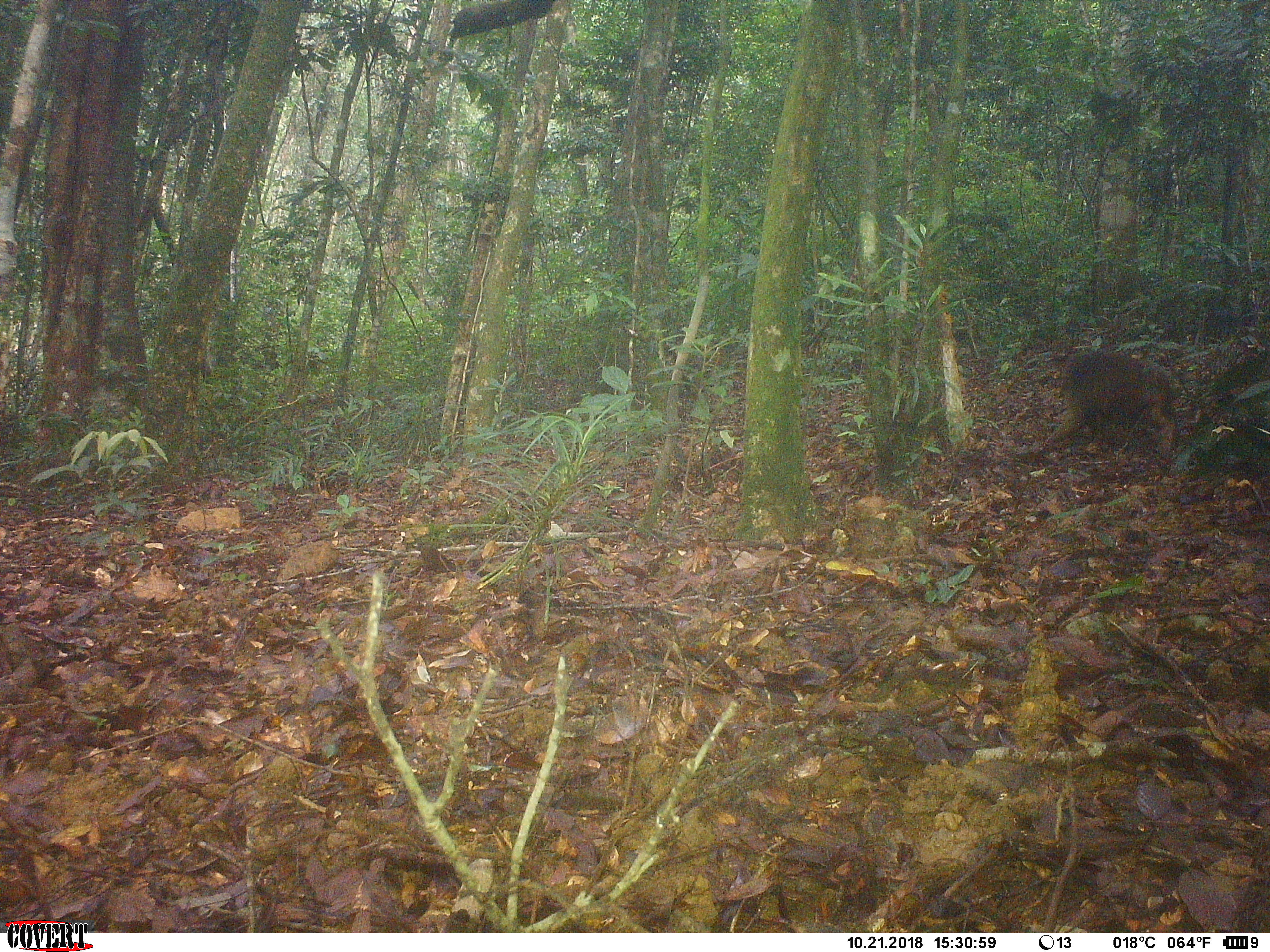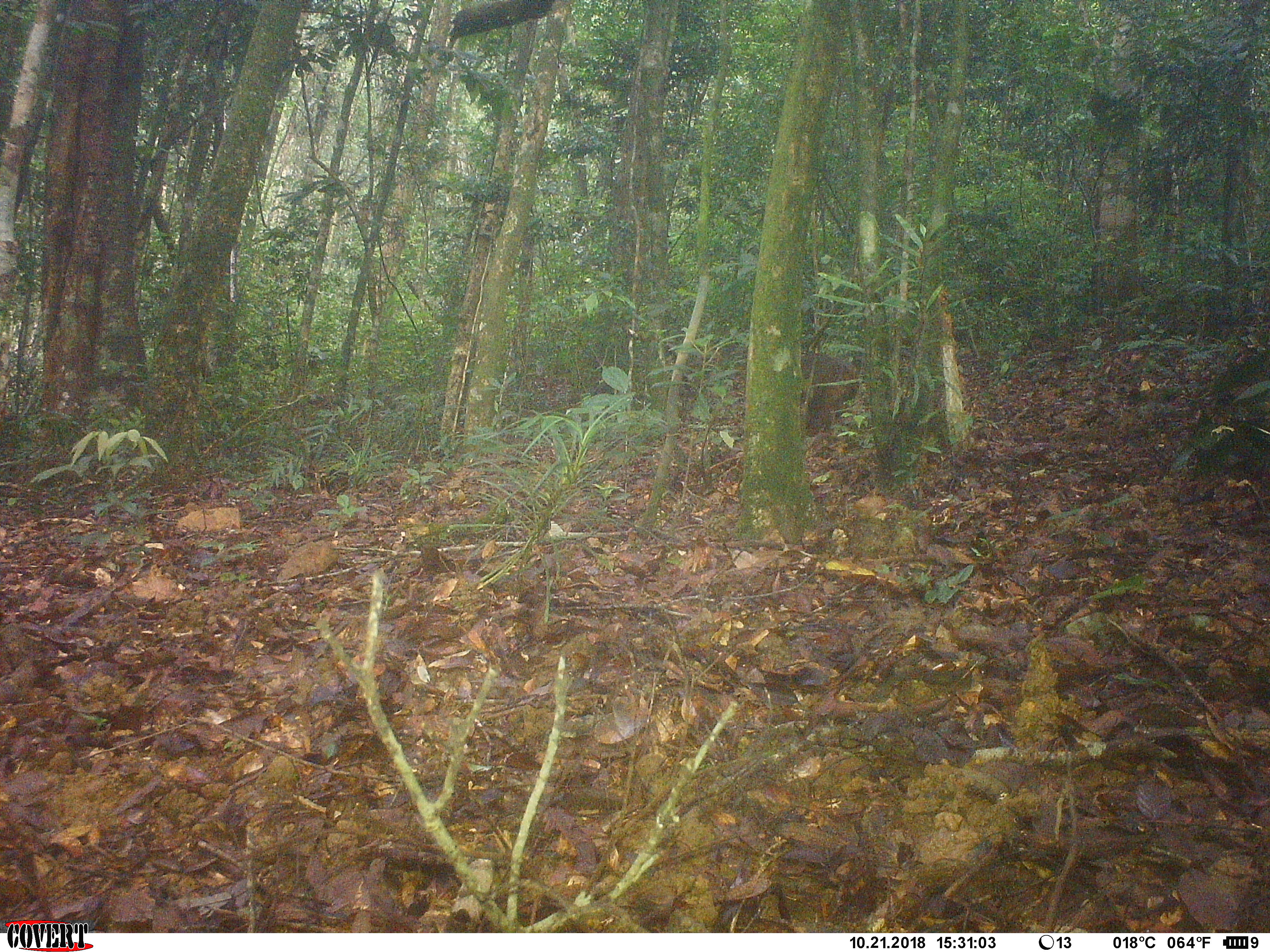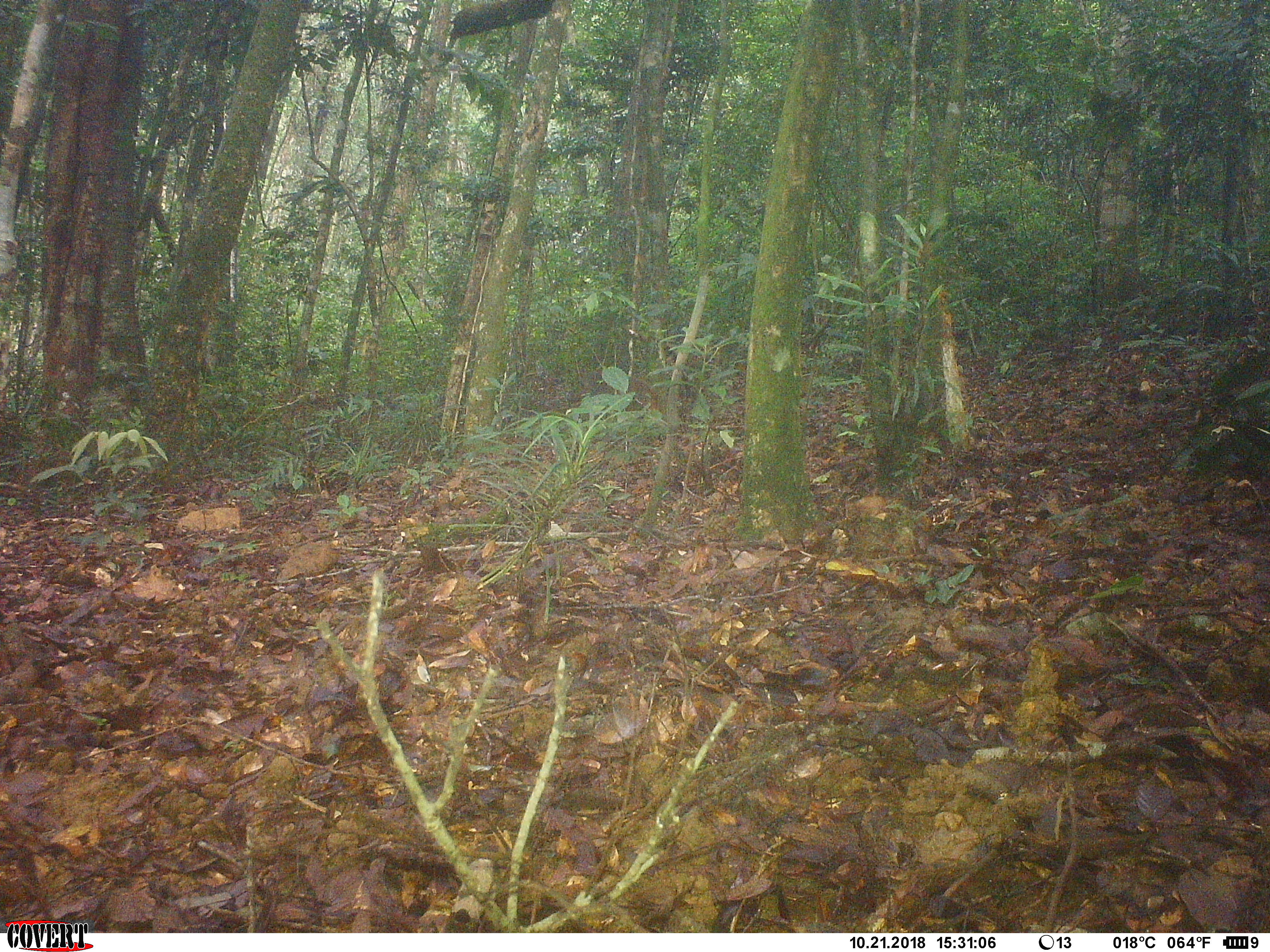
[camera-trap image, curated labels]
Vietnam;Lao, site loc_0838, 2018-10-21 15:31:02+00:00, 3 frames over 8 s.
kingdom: Animalia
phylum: Chordata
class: Mammalia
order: Primates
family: Cercopithecidae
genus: Macaca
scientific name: Macaca arctoides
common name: stump-tailed macaque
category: stump tailed macaque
Stump tailed macaque (stump-tailed macaque) (Macaca arctoides). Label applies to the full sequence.